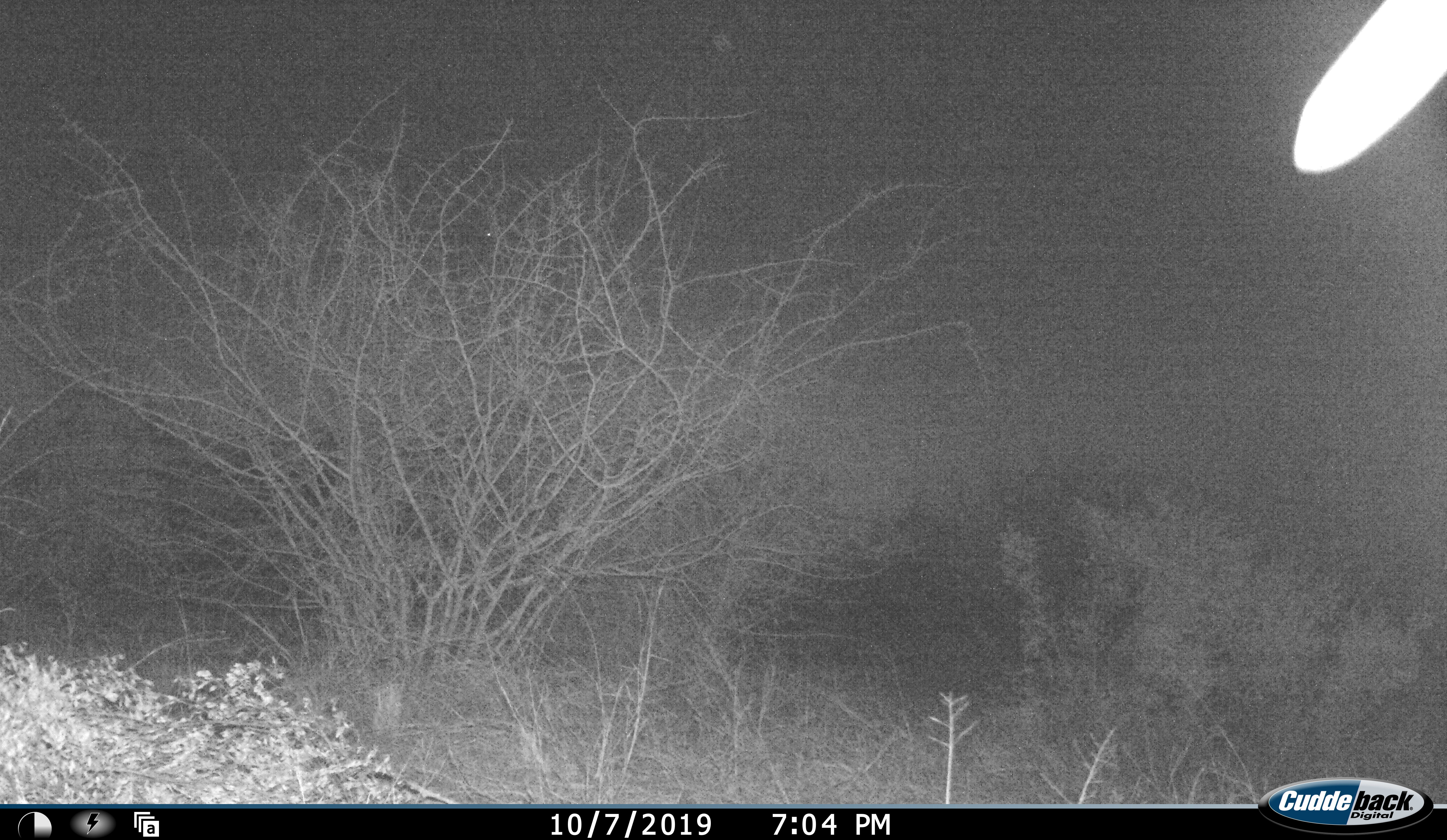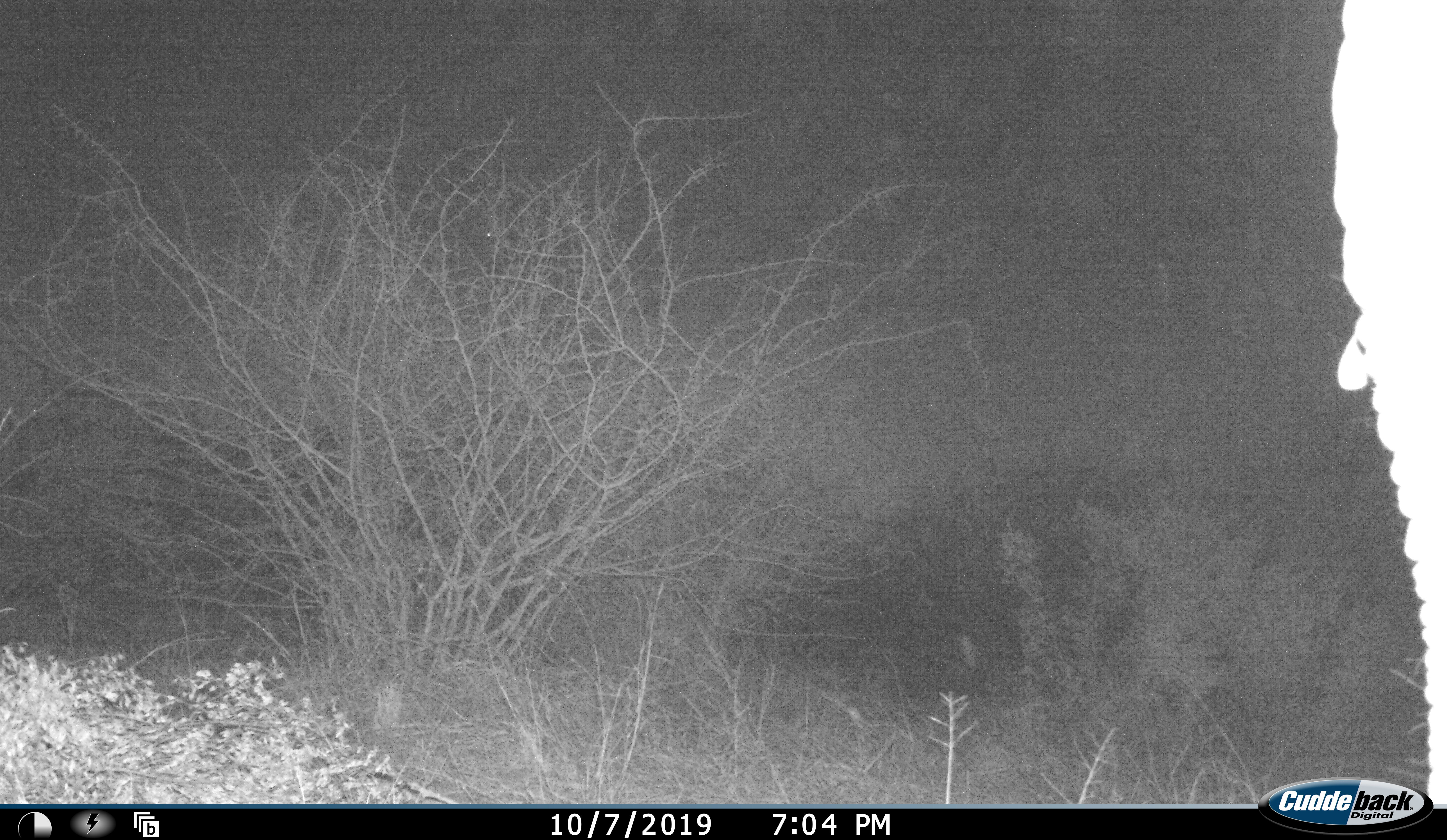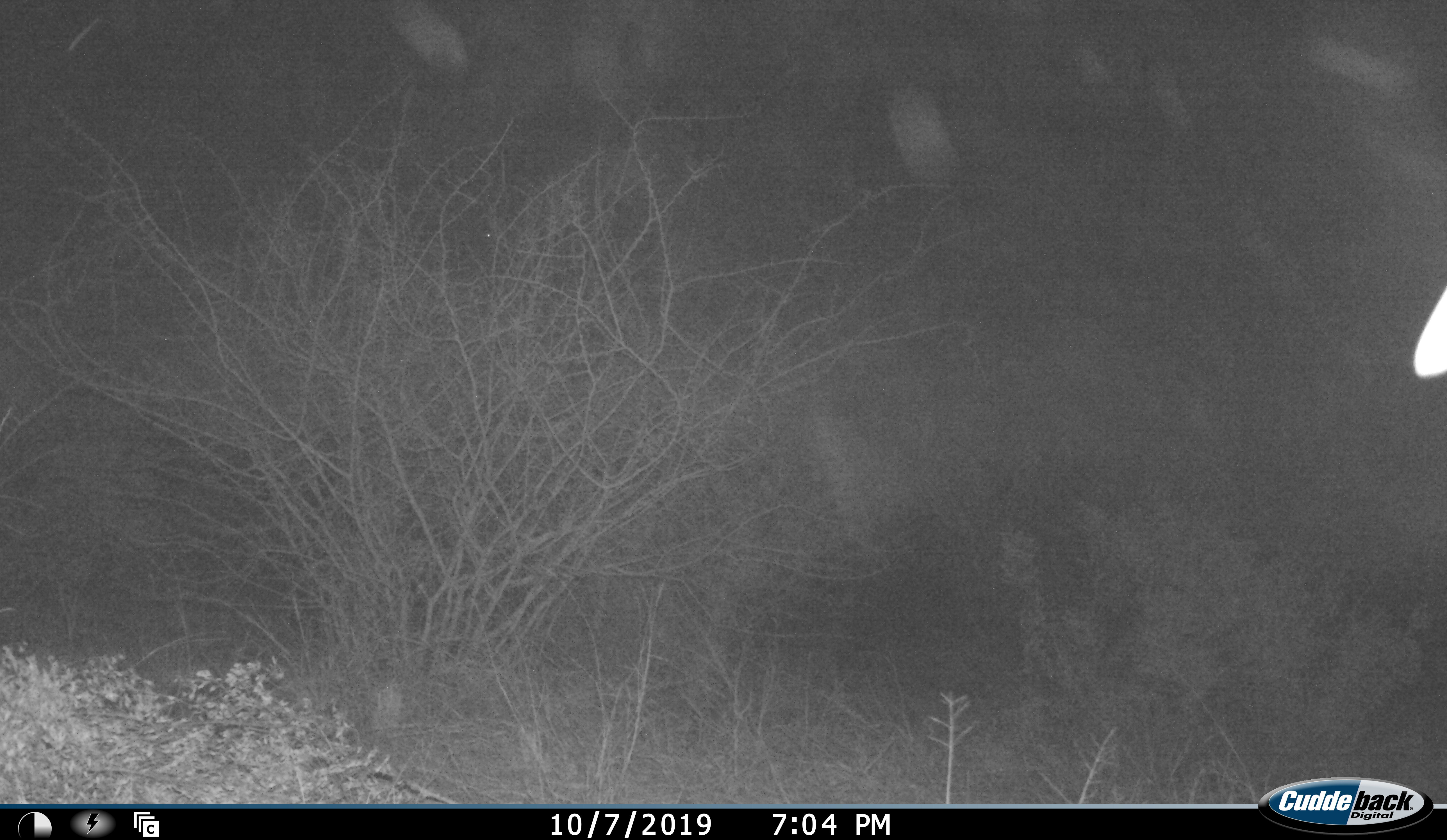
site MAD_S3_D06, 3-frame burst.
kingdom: Animalia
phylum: Chordata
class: Mammalia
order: Proboscidea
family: Elephantidae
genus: Loxodonta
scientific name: Loxodonta africana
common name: african bush elephant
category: elephant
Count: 1.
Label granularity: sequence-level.